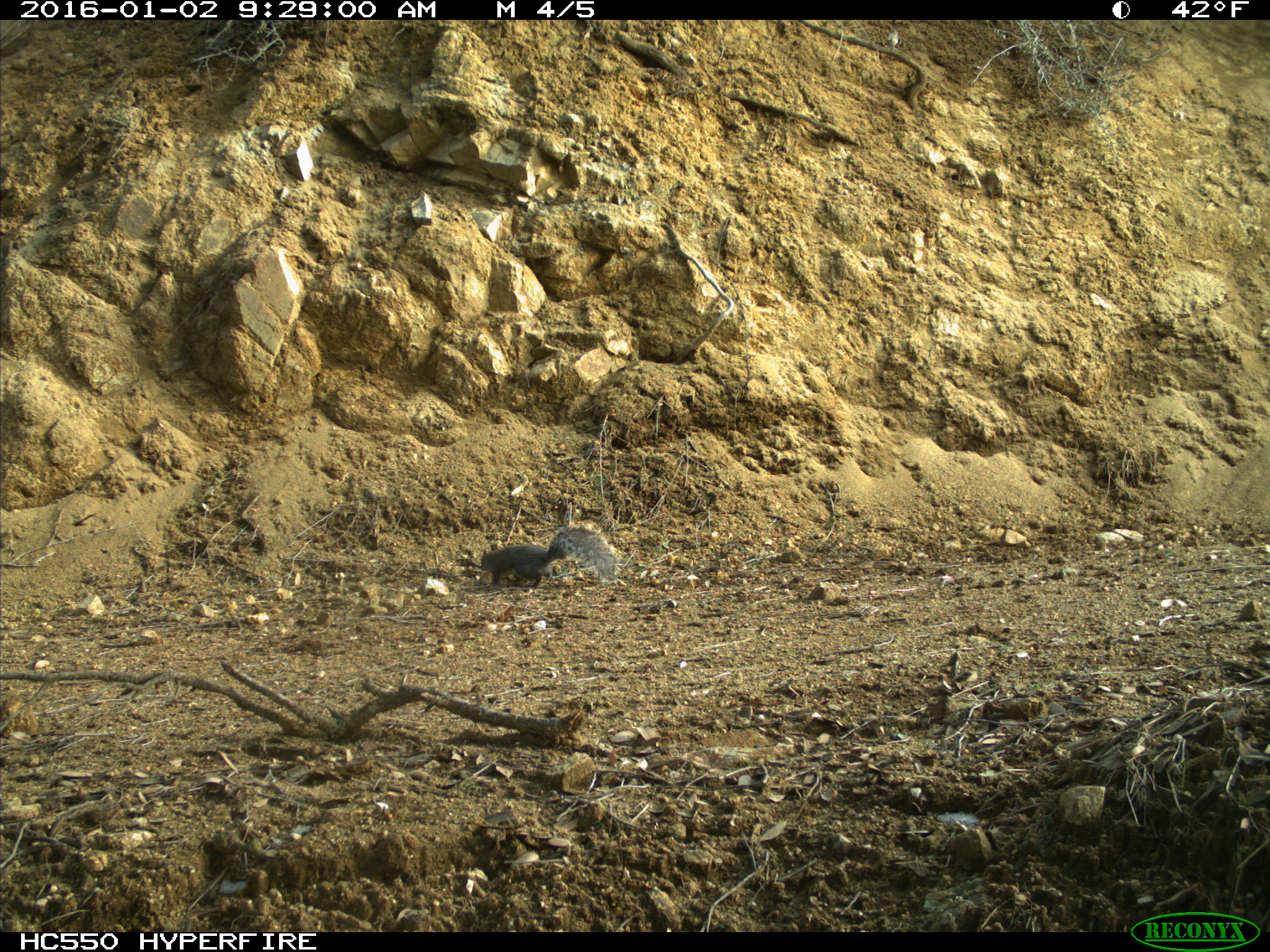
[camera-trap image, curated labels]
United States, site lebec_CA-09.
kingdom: Animalia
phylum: Chordata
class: Mammalia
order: Rodentia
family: Sciuridae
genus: Sciurus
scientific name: Sciurus carolinensis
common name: eastern gray squirrel